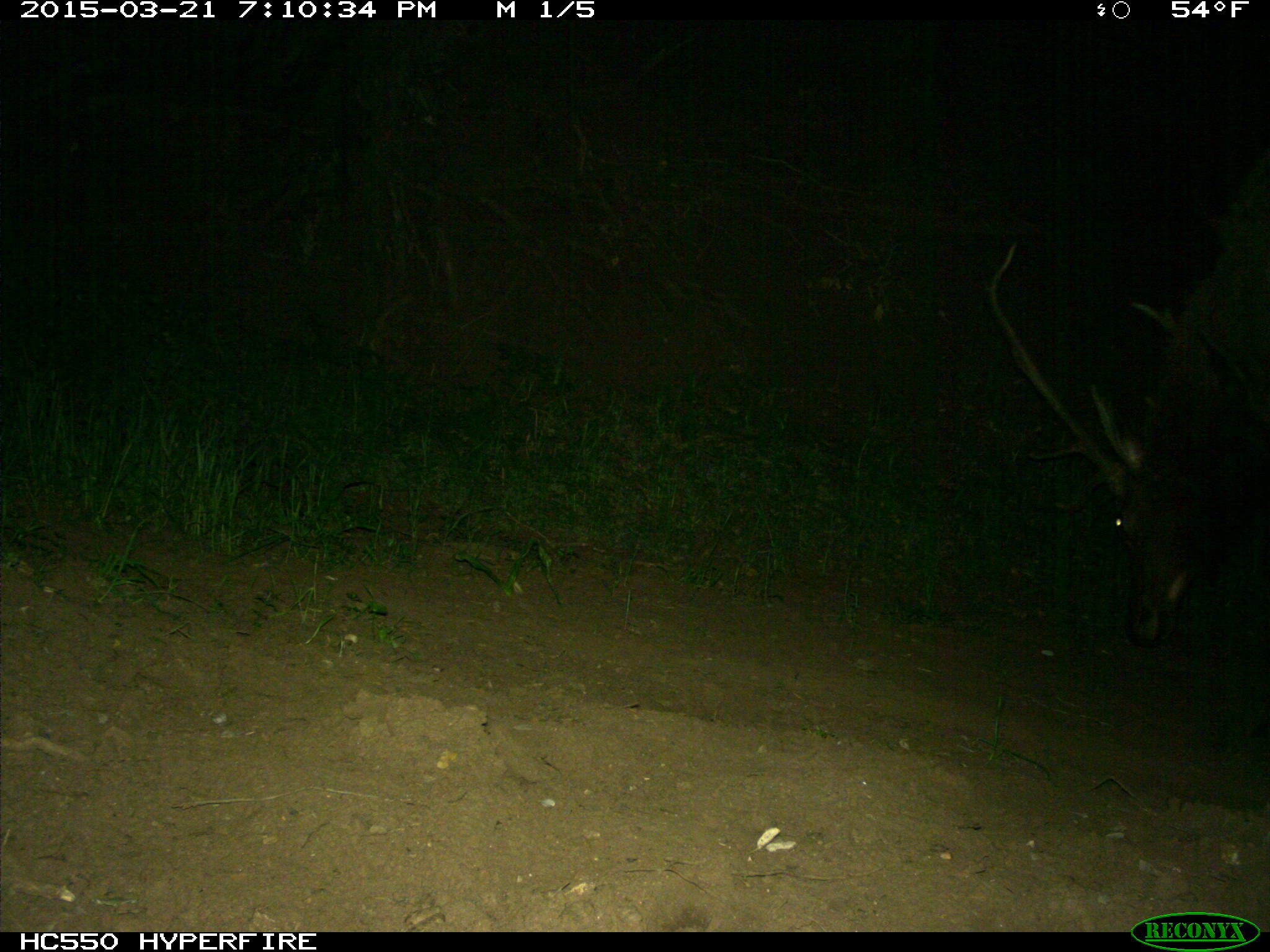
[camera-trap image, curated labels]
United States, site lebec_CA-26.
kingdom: Animalia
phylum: Chordata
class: Mammalia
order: Artiodactyla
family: Cervidae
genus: Cervus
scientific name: Cervus canadensis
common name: elk